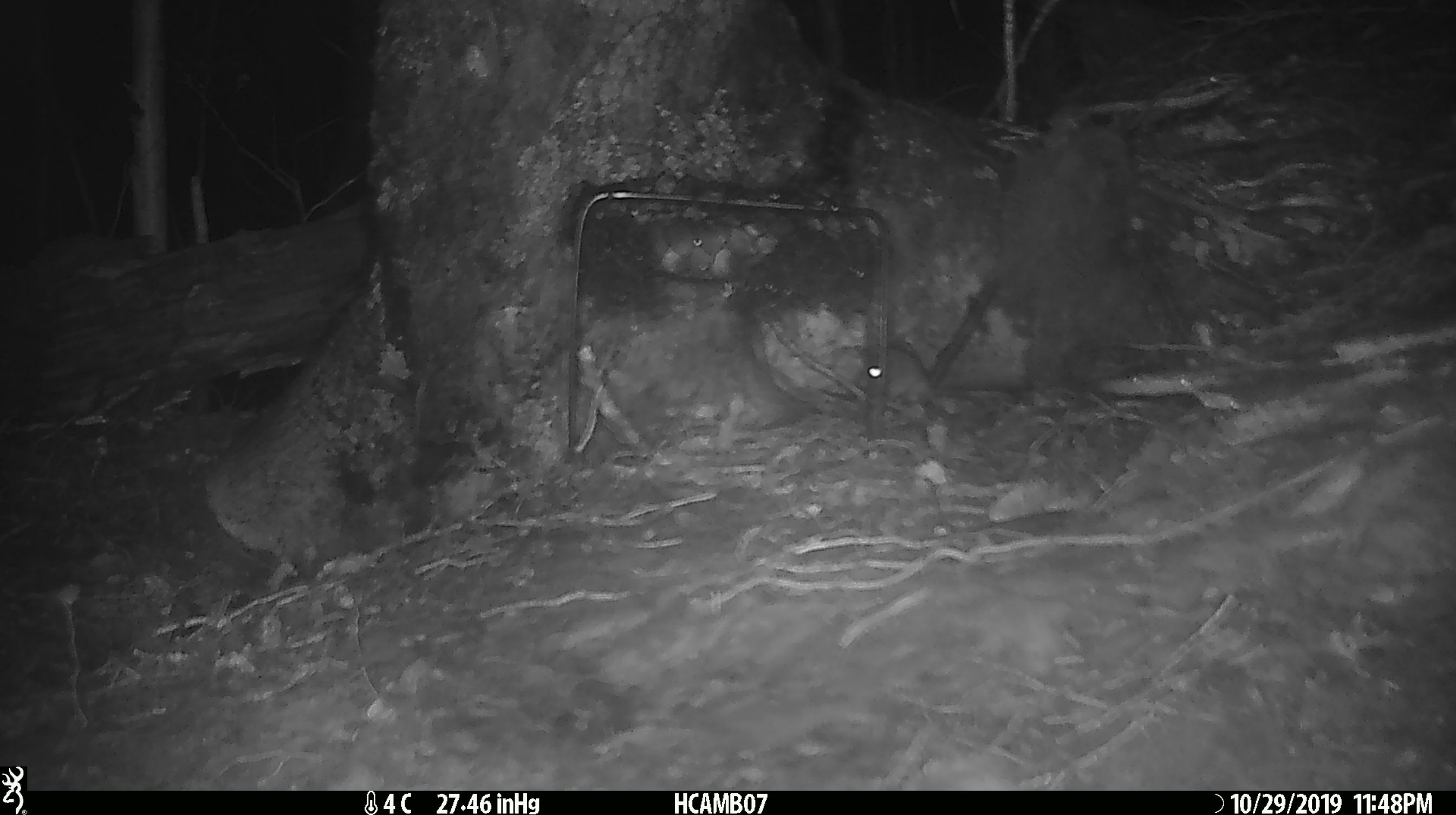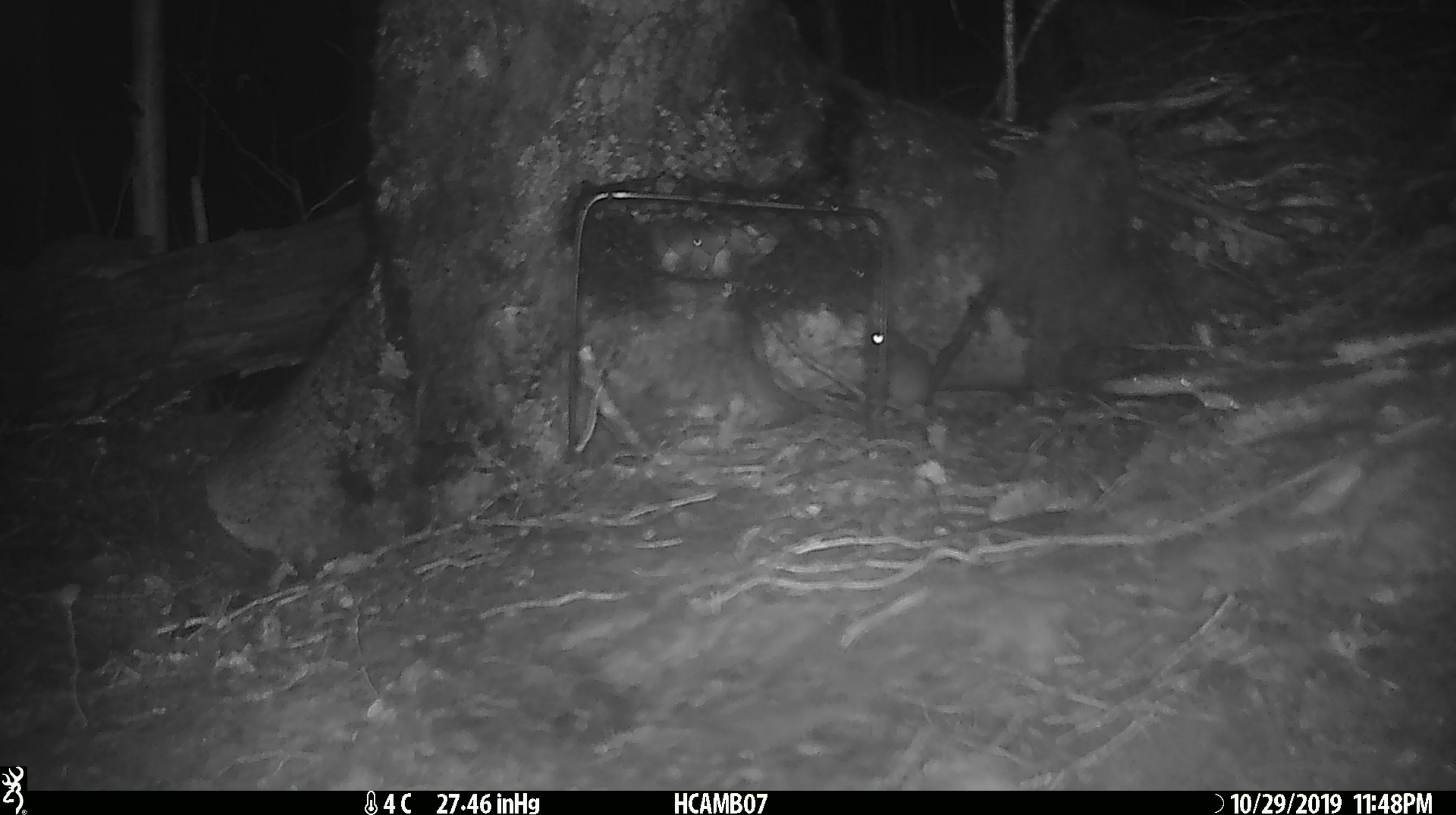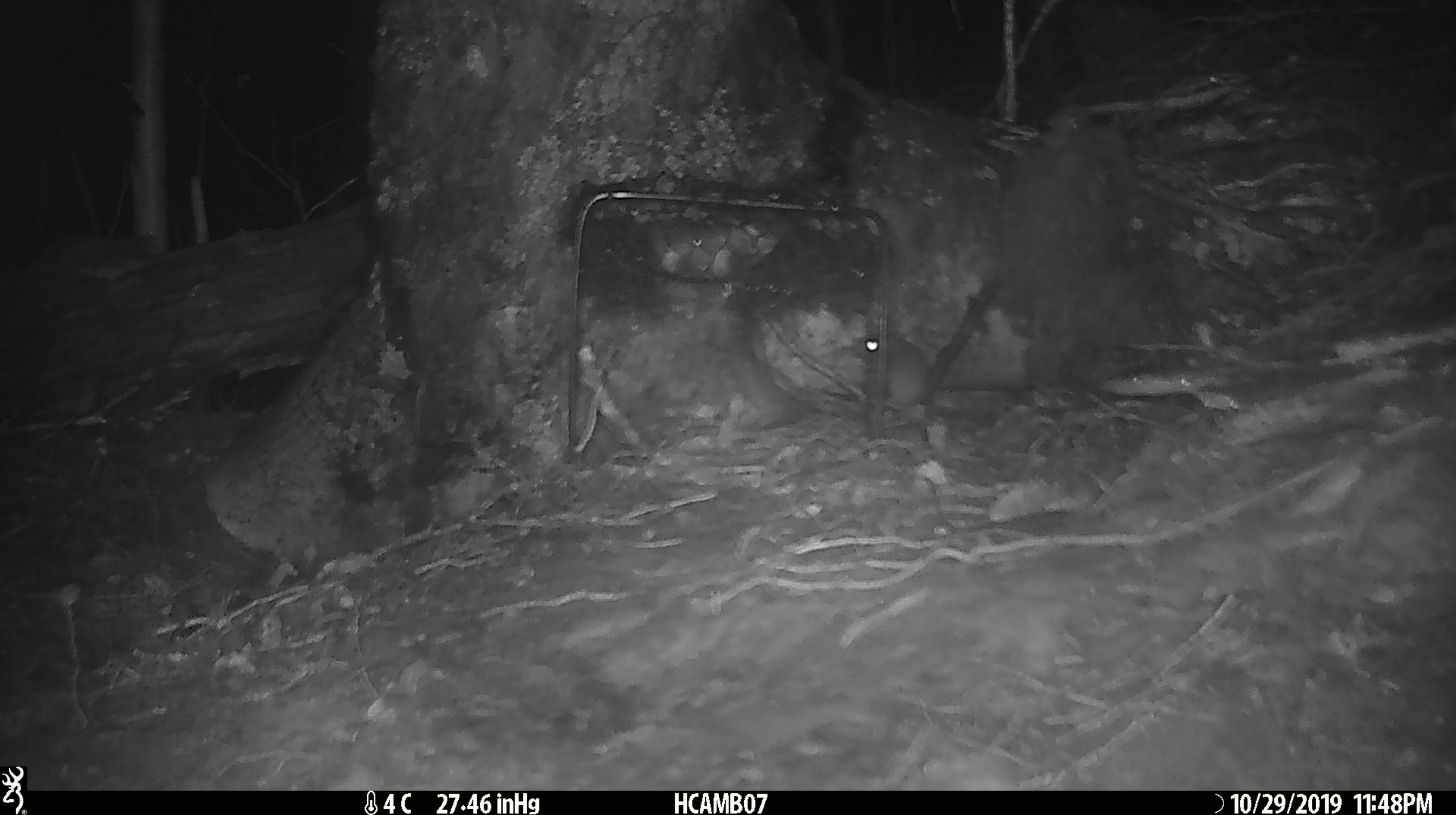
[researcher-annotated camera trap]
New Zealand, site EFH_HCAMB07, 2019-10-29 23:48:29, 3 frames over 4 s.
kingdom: Animalia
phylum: Chordata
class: Mammalia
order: Rodentia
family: Muridae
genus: Mus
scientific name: Mus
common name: mouse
Mouse (Mus).